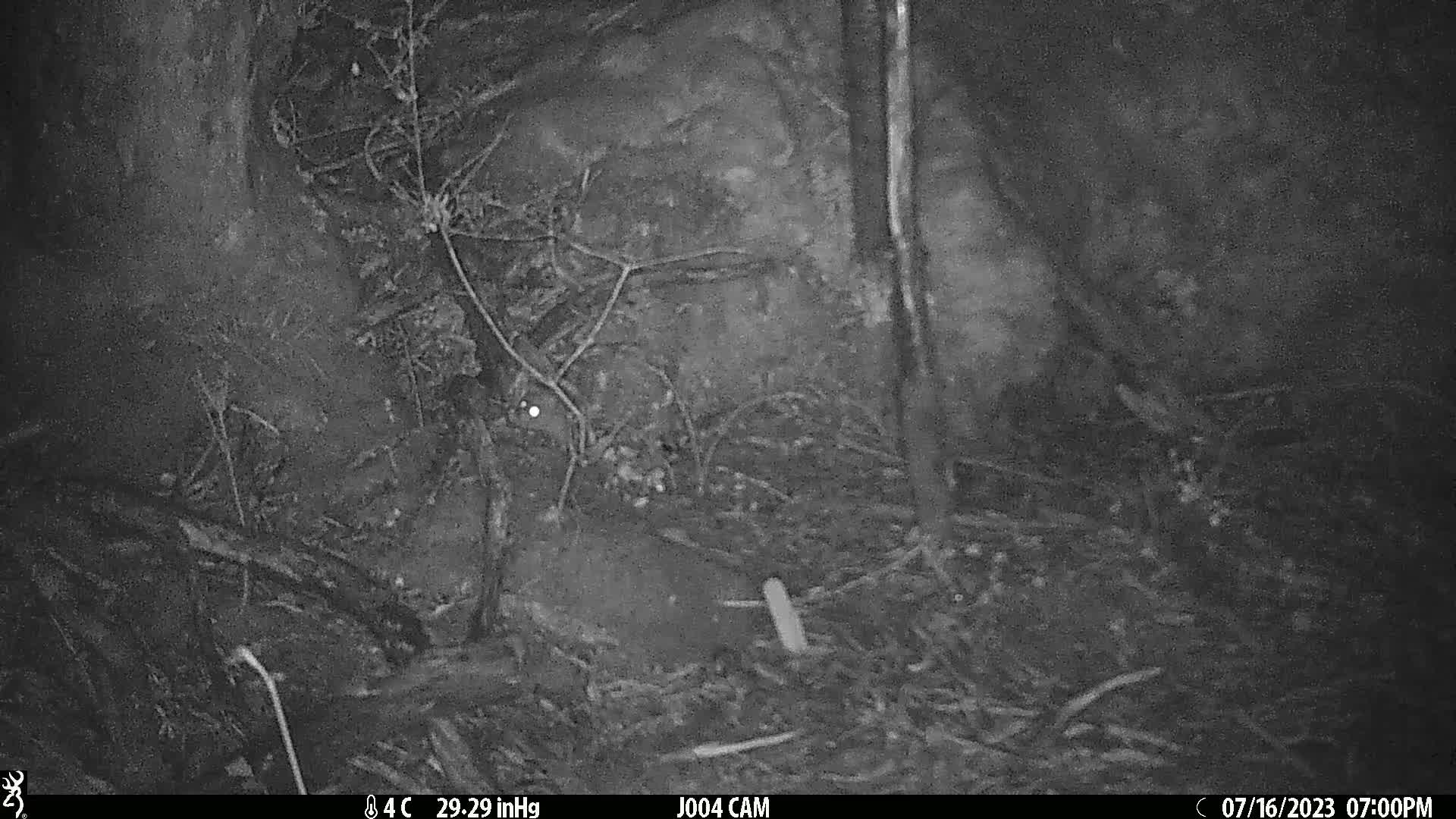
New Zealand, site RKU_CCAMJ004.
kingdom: Animalia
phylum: Chordata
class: Mammalia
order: Rodentia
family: Muridae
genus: Rattus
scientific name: Rattus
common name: rat